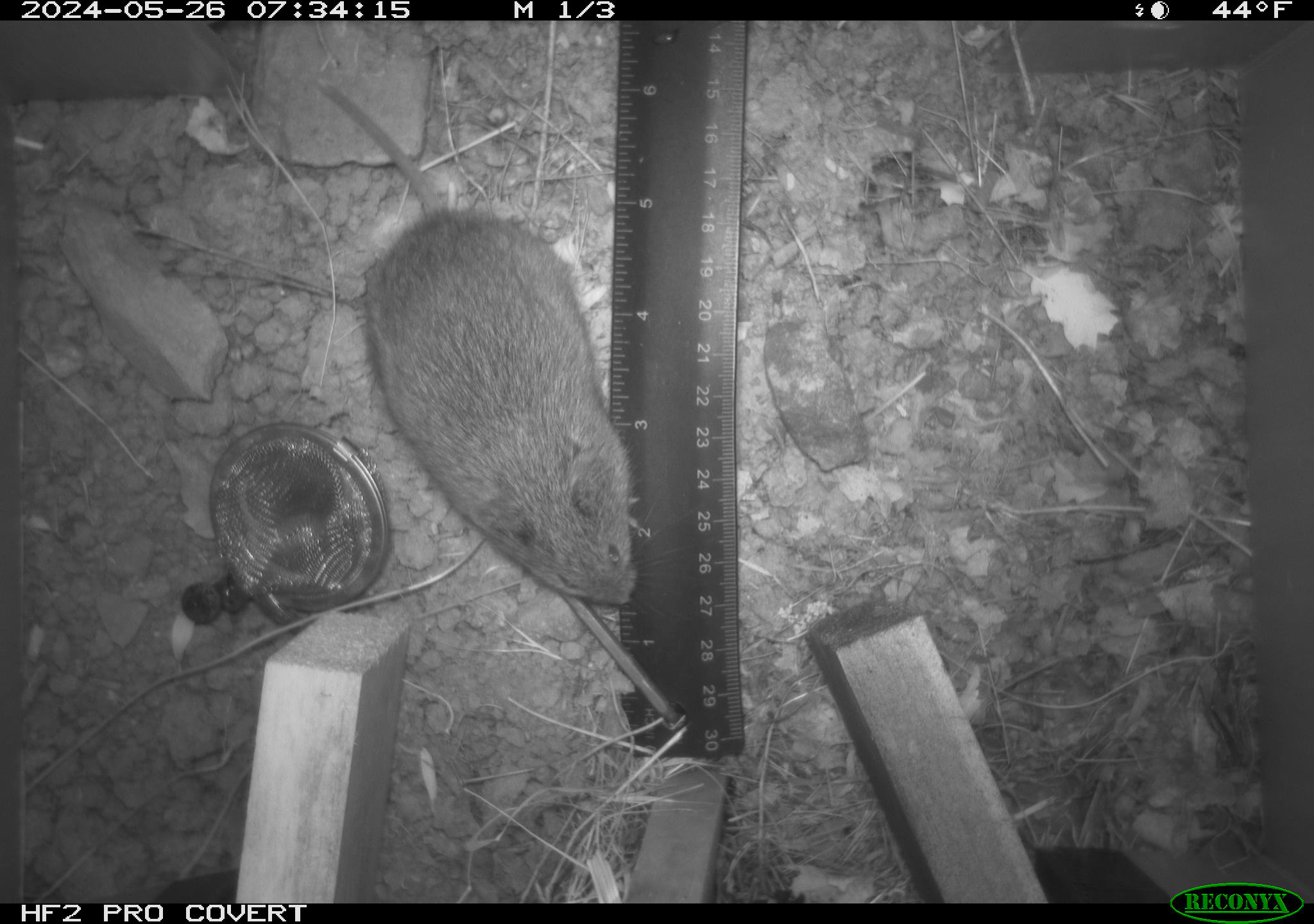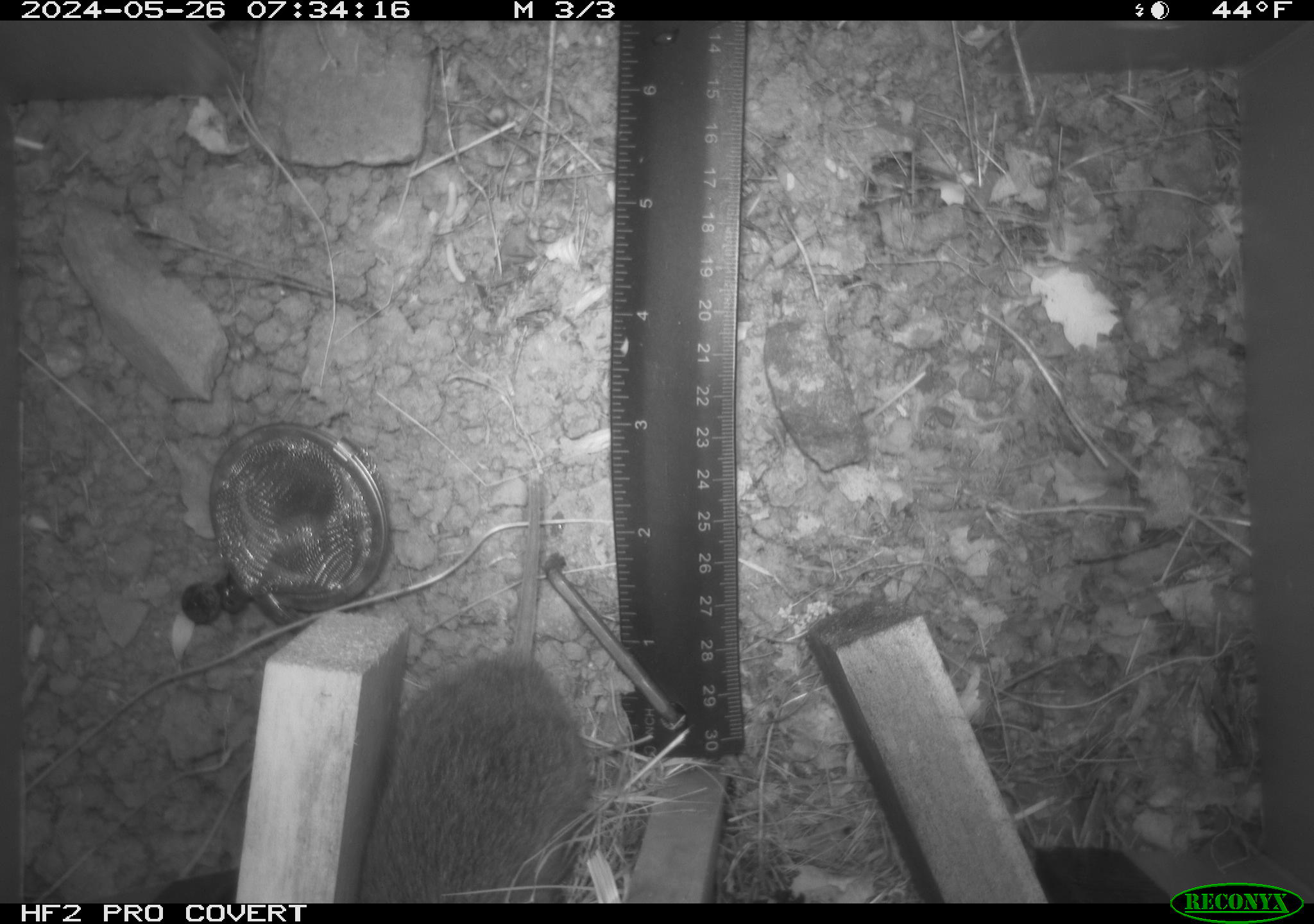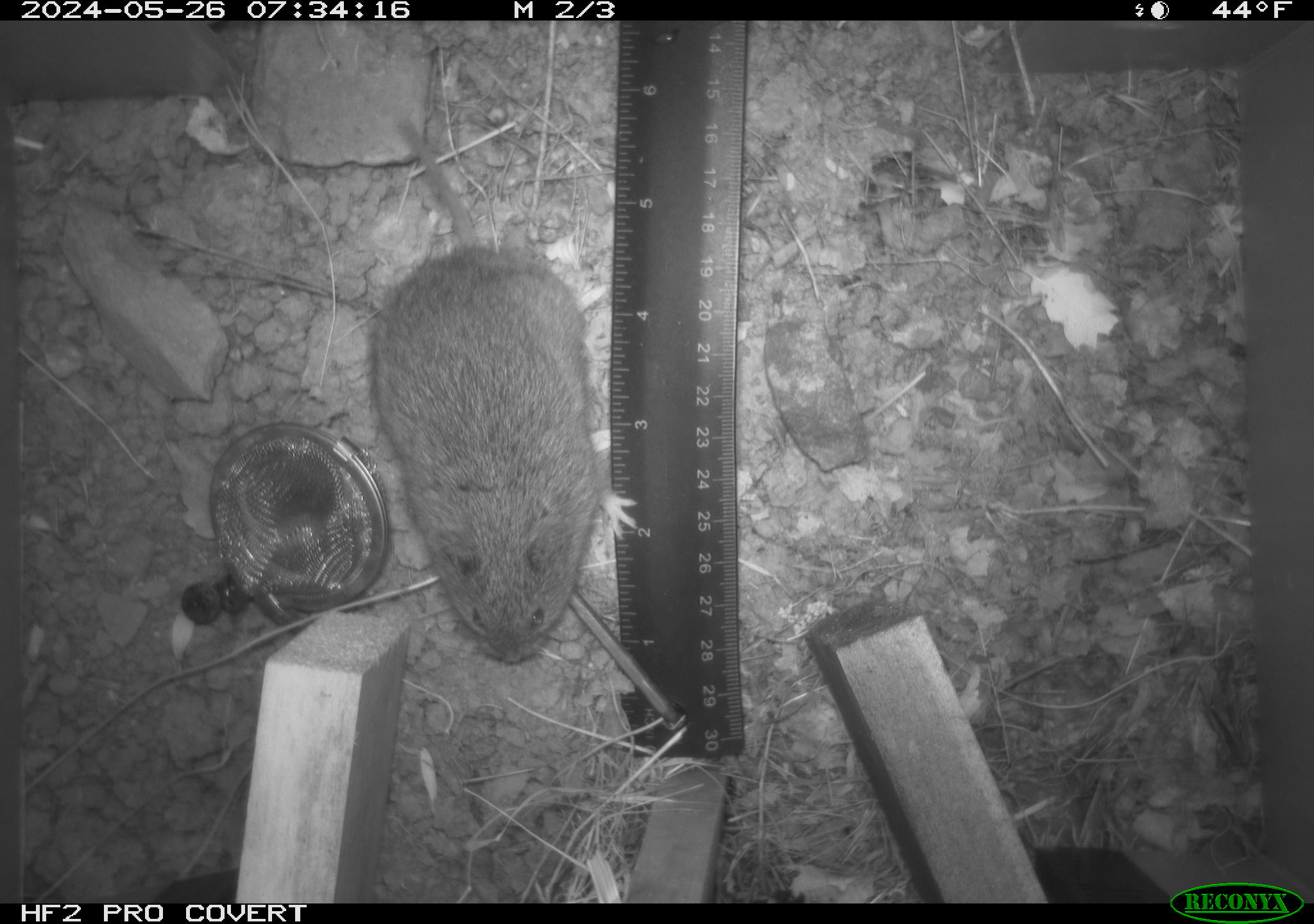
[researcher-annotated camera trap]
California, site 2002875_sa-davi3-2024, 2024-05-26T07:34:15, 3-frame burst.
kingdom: Animalia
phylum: Chordata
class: Mammalia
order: Rodentia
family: Cricetidae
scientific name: Arvicolinae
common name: voles, lemmings, and muskrats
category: arvicolinae subfamily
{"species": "arvicolinae subfamily (voles, lemmings, and muskrats) (Arvicolinae)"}